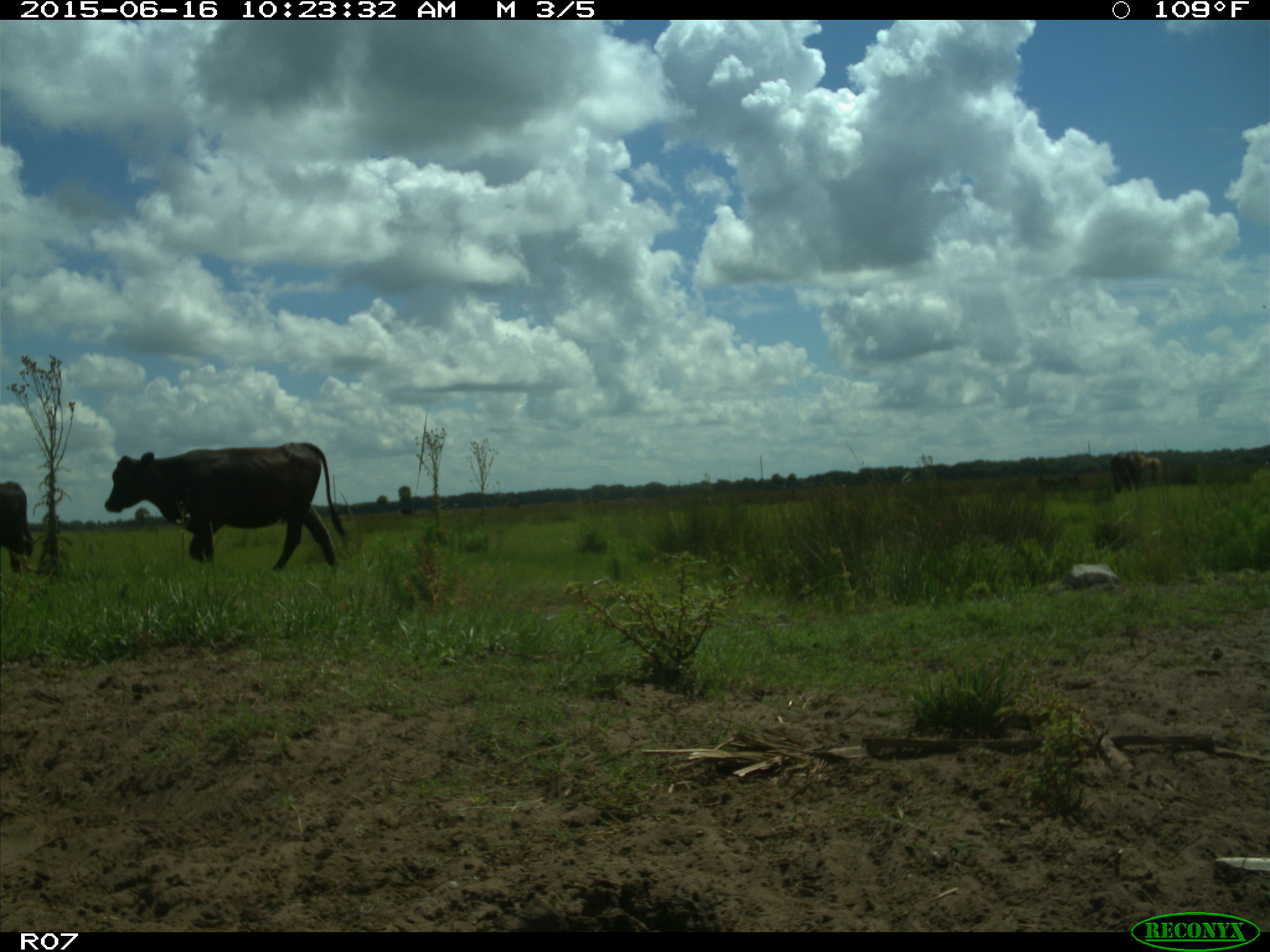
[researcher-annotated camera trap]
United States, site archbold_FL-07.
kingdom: Animalia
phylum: Chordata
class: Mammalia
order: Artiodactyla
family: Bovidae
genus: Bos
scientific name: Bos taurus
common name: domestic cow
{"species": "Bos taurus (domestic cow)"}